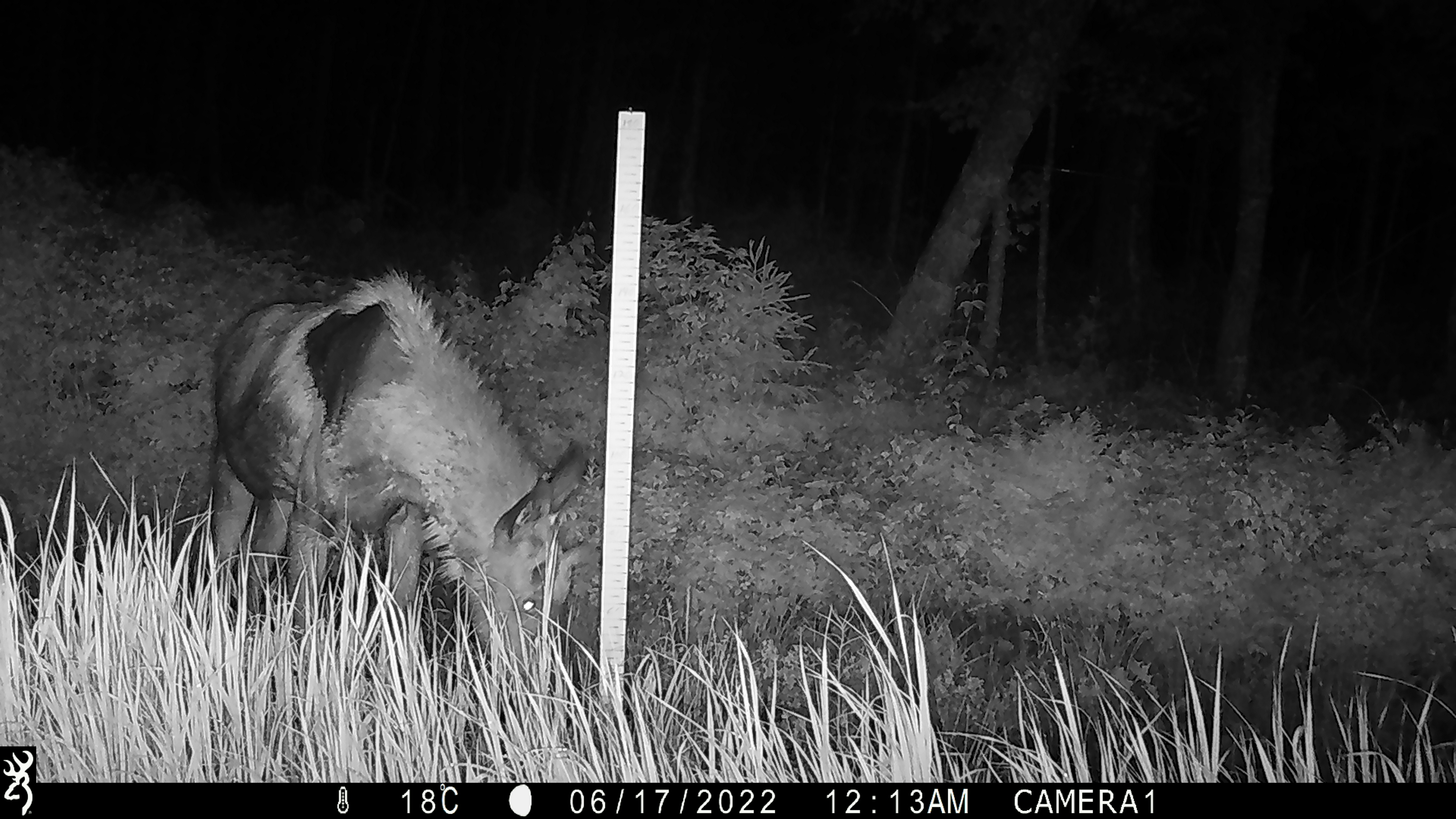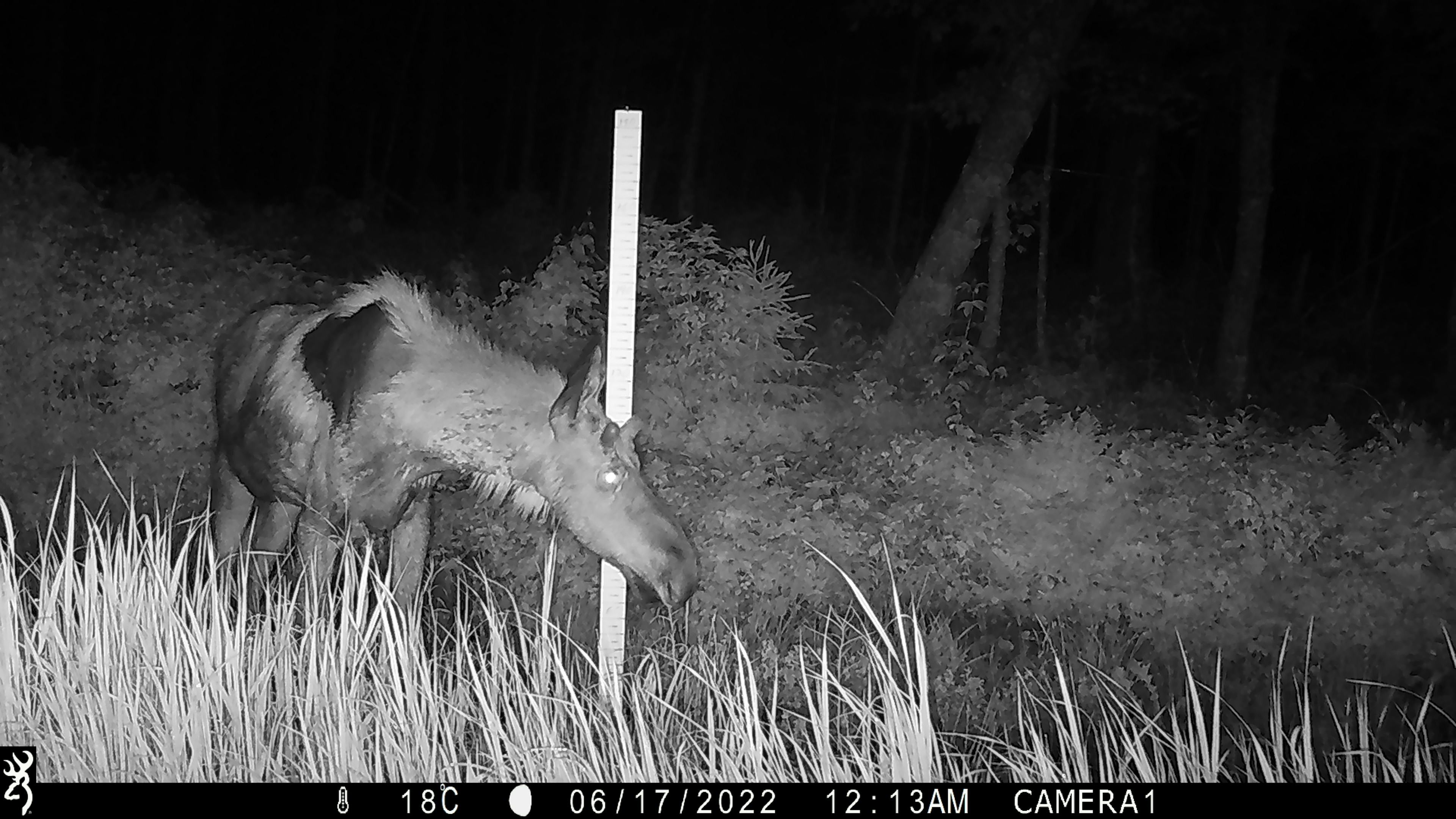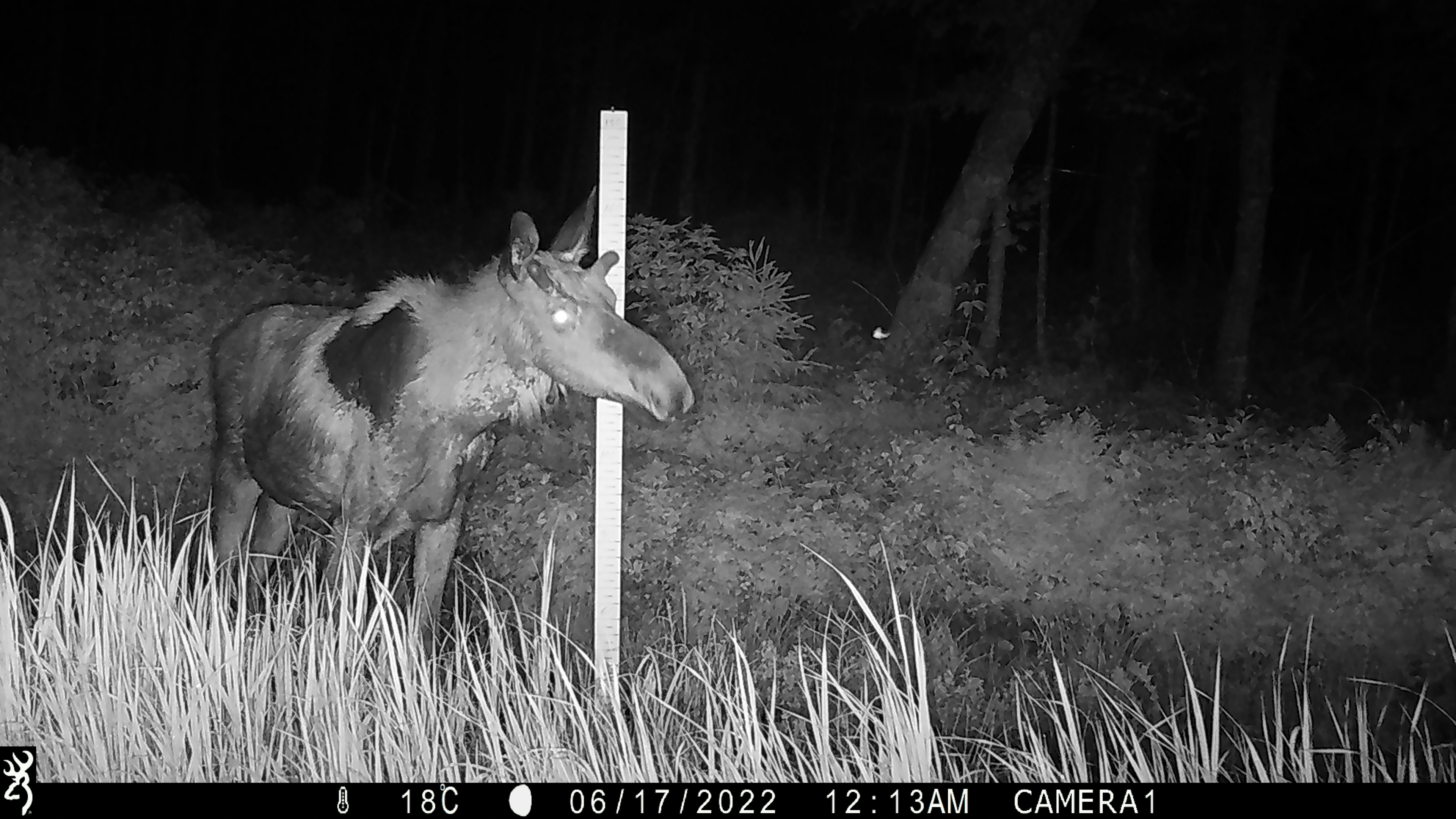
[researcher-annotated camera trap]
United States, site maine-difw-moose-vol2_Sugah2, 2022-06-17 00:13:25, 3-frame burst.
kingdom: Animalia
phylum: Chordata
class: Mammalia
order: Artiodactyla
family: Cervidae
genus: Alces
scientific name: Alces alces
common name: moose